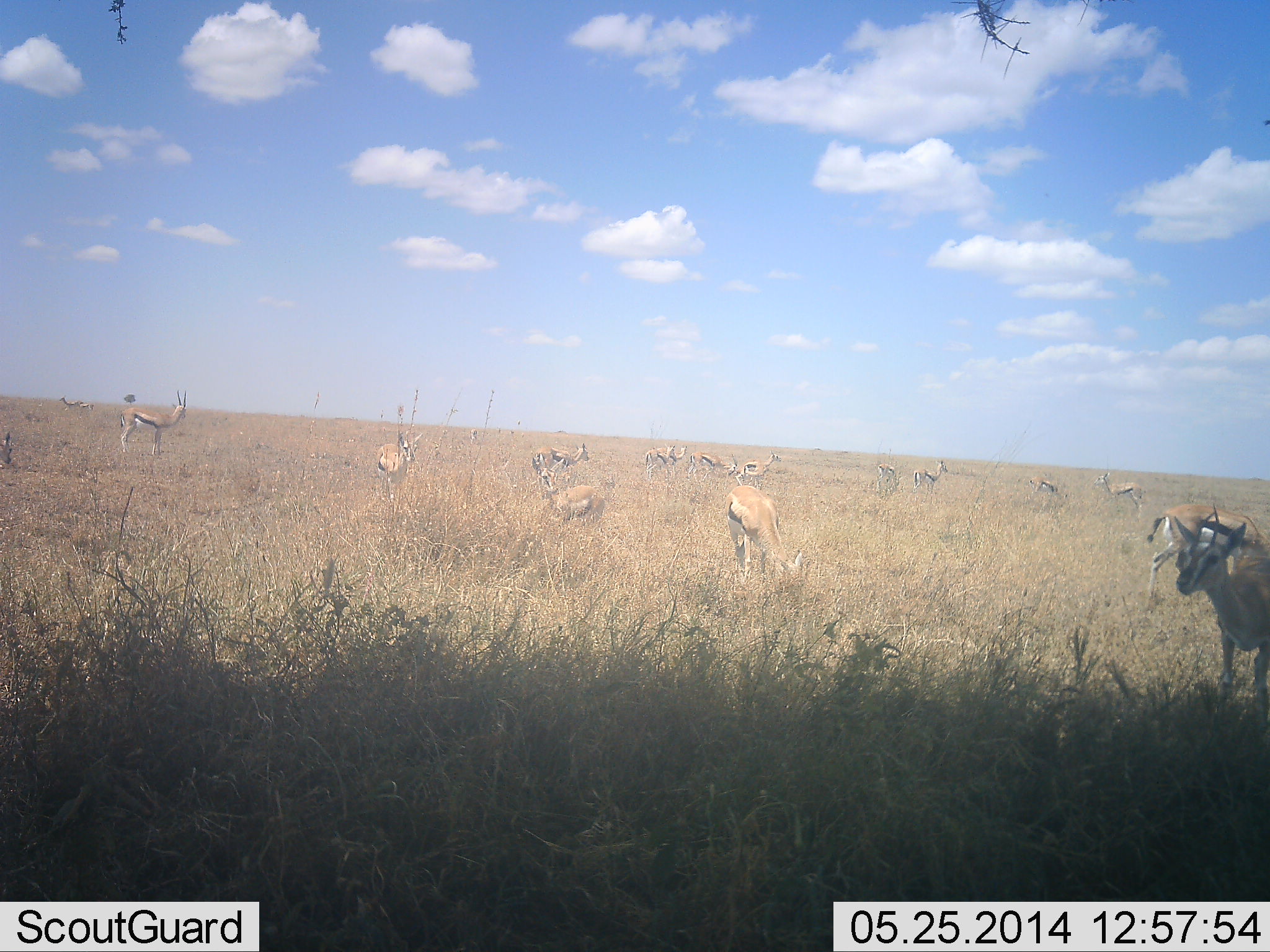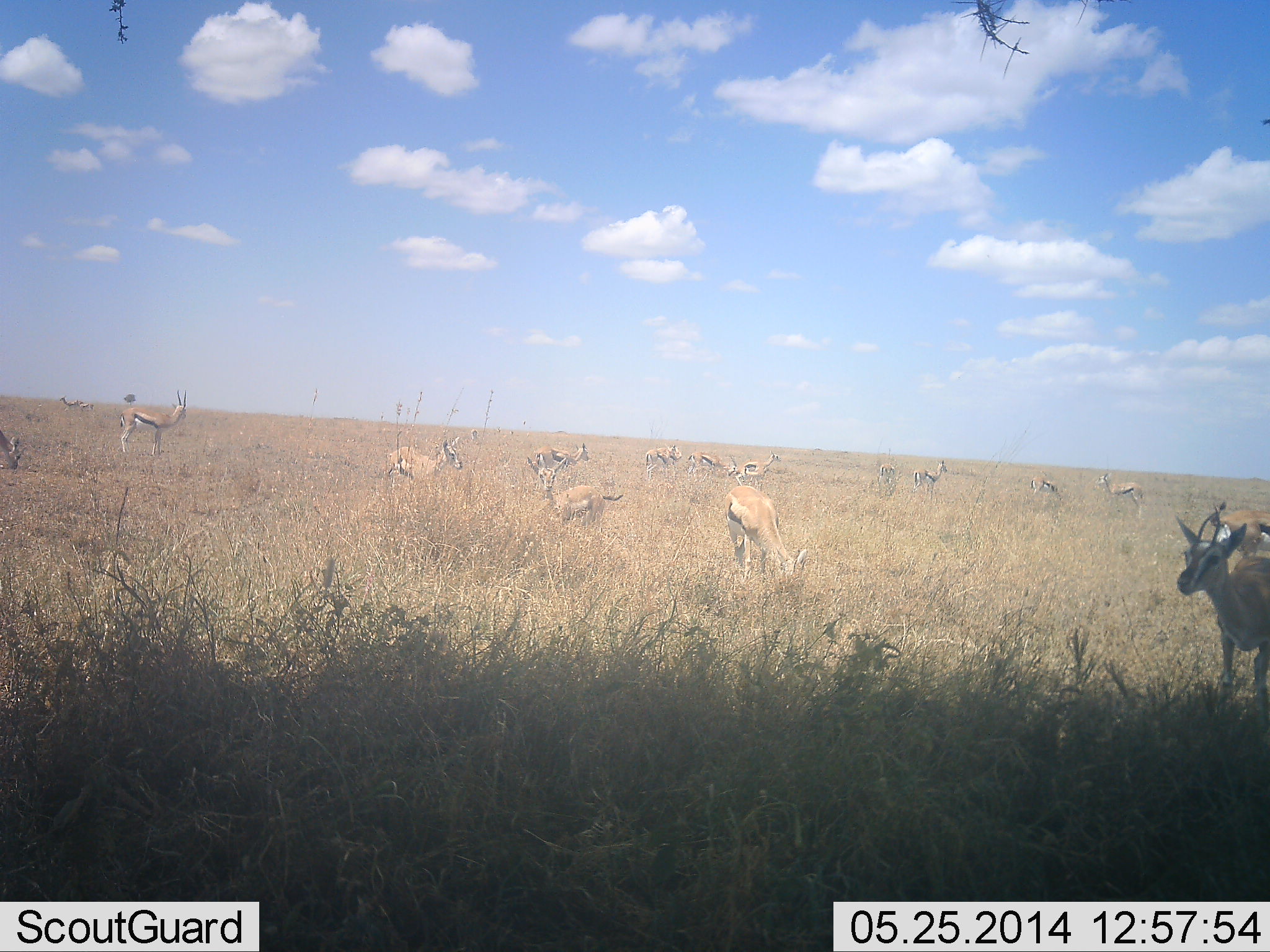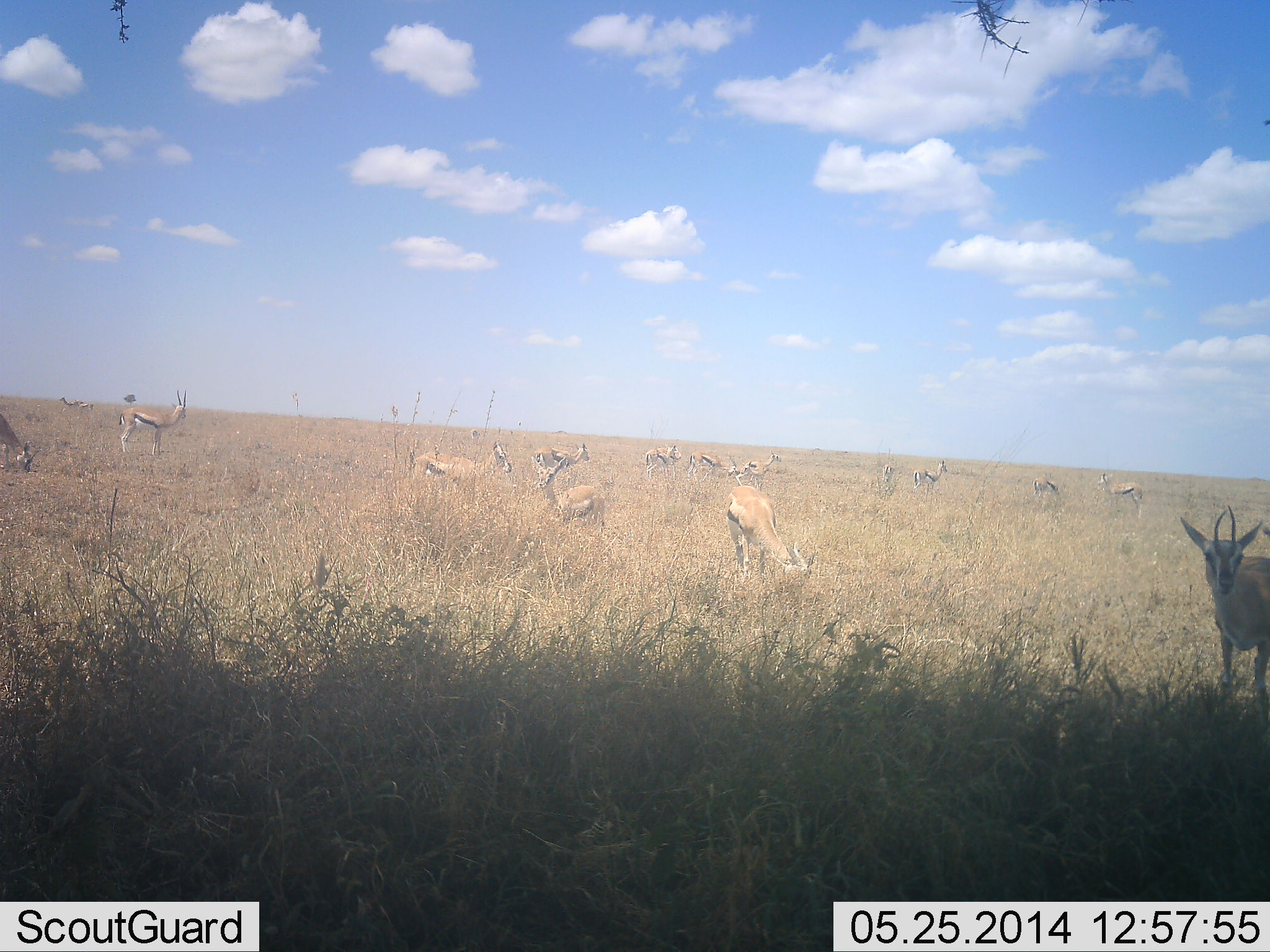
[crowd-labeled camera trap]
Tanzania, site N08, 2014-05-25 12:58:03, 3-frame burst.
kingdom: Animalia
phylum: Chordata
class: Mammalia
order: Artiodactyla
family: Bovidae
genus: Eudorcas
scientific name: Eudorcas thomsonii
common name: thomson's gazelle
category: gazellethomsons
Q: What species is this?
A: Gazellethomsons (thomson's gazelle) (Eudorcas thomsonii).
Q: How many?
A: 11-50.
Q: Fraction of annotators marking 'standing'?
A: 60%.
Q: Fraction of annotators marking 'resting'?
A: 0%.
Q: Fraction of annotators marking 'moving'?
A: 40%.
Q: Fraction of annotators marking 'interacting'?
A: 0%.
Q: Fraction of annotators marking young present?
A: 10%.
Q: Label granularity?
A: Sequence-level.